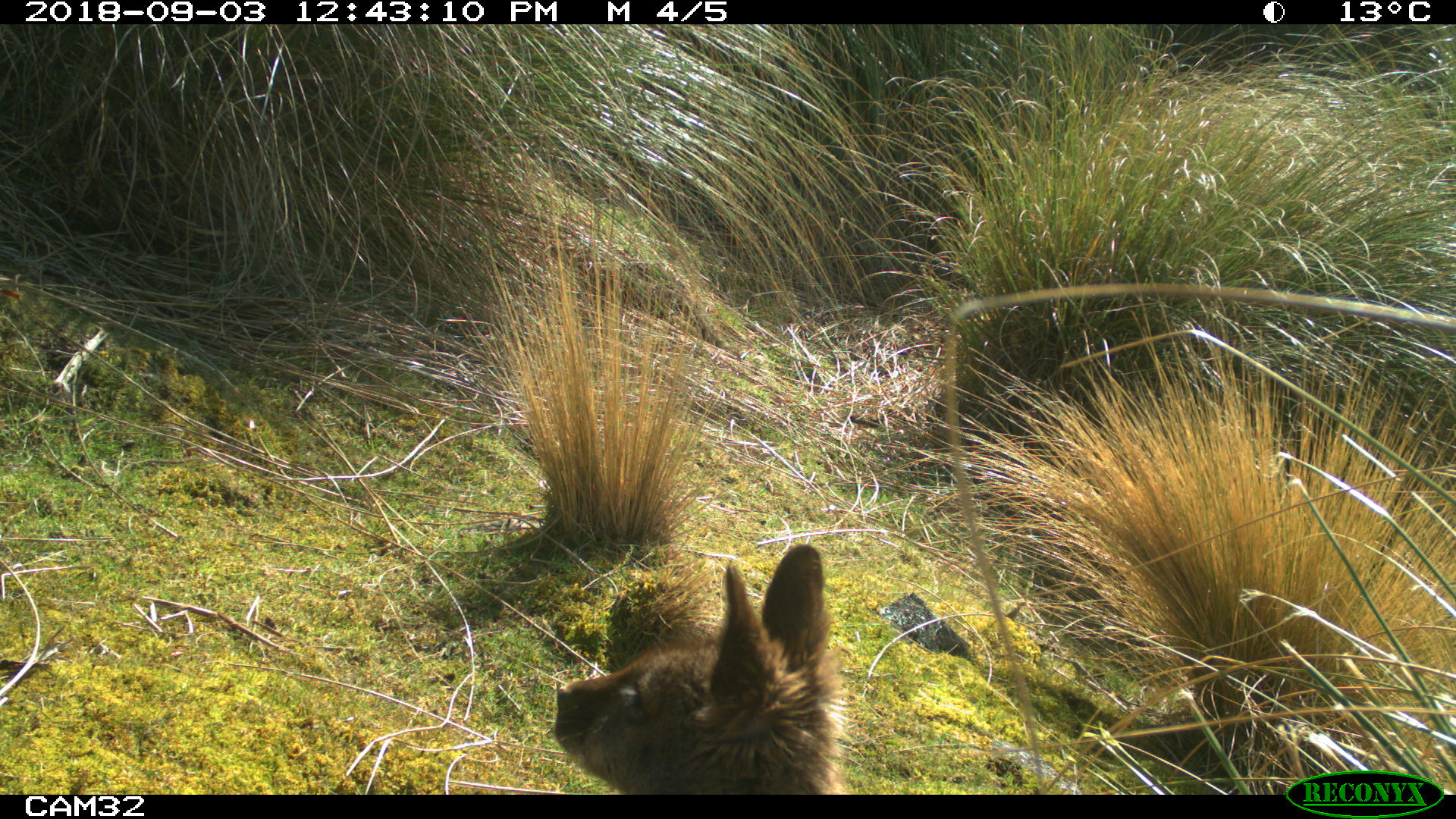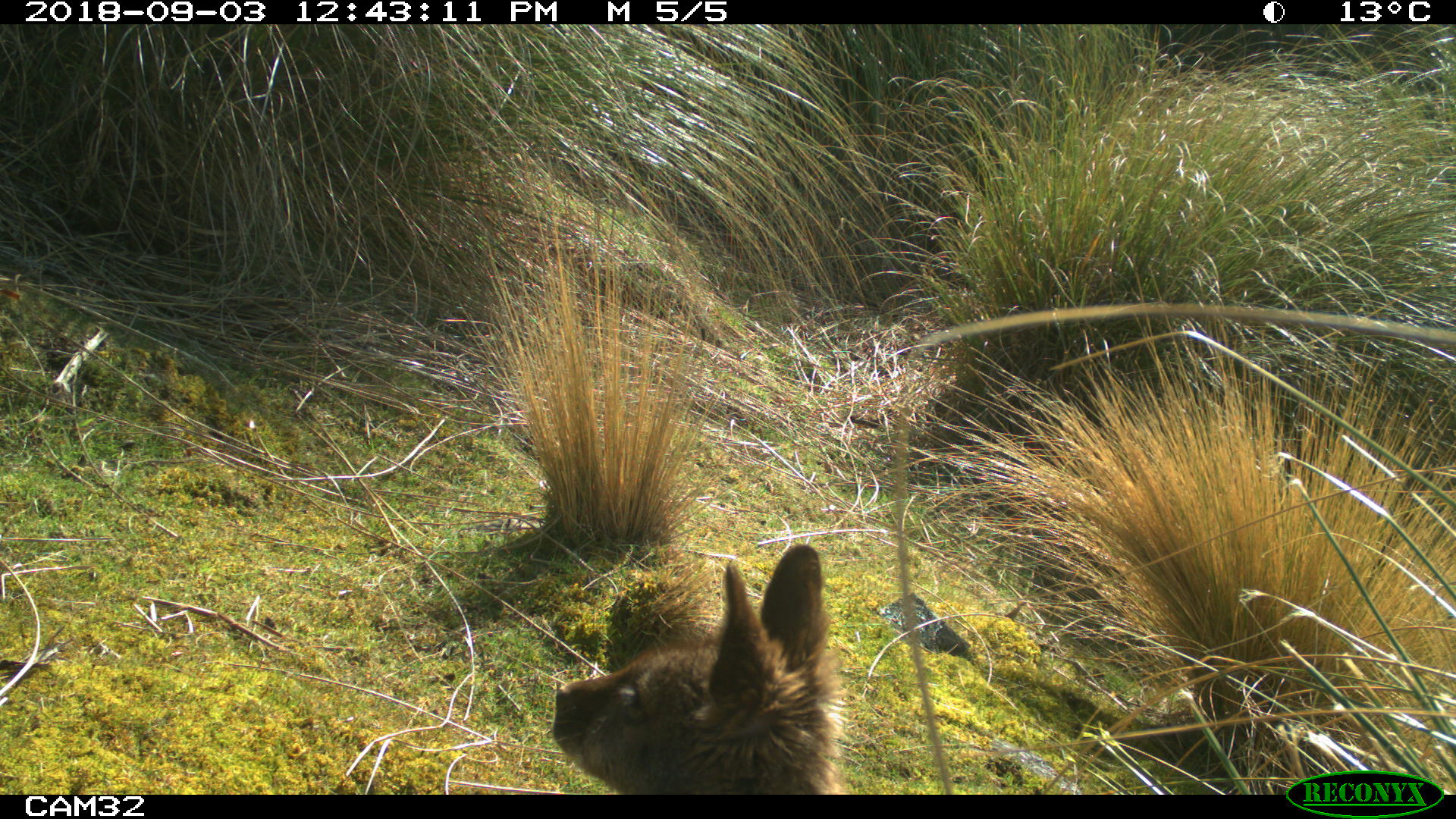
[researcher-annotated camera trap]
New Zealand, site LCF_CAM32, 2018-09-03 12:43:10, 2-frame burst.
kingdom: Animalia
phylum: Chordata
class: Mammalia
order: Diprotodontia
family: Macropodidae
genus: Notamacropus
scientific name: Notamacropus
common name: wallaby